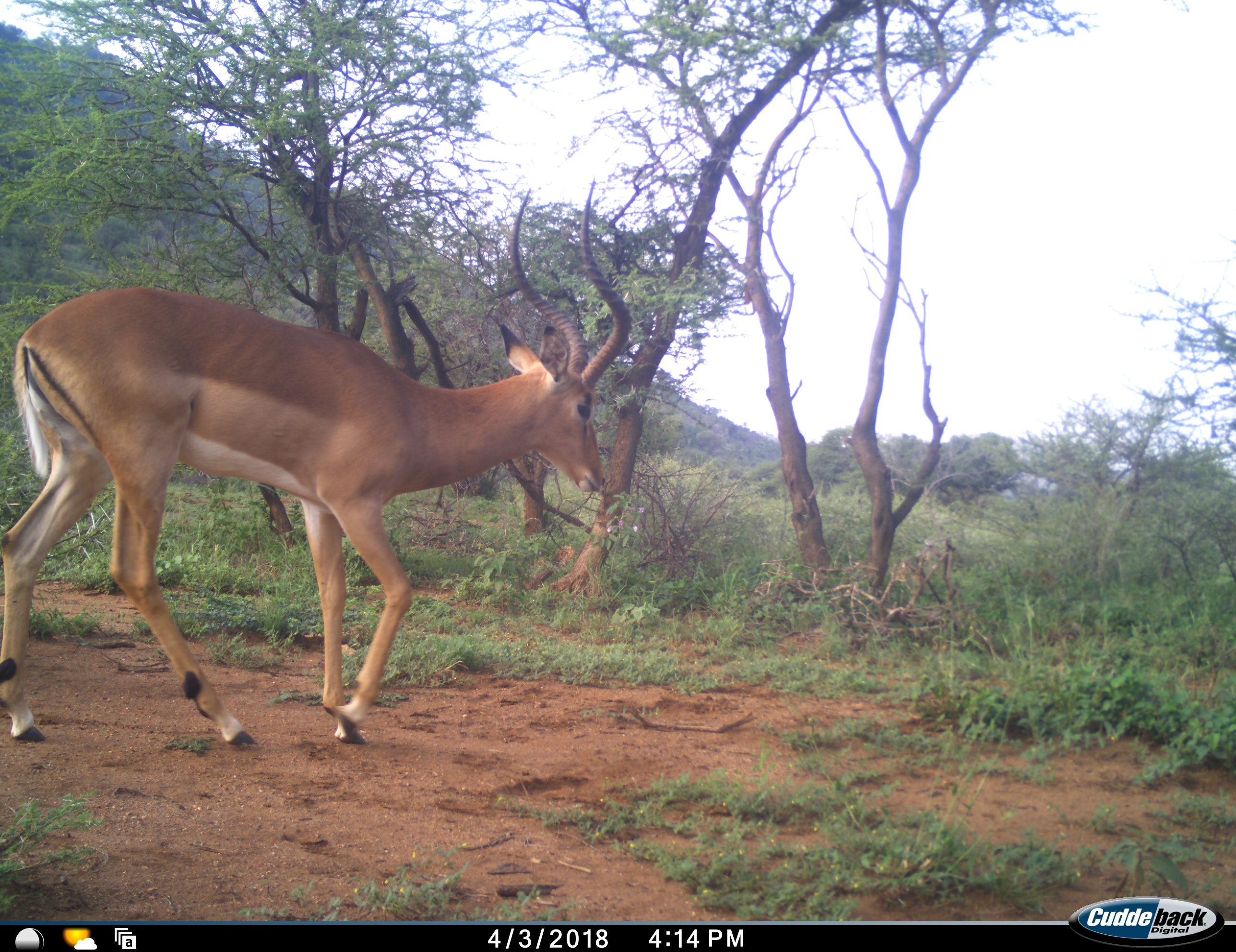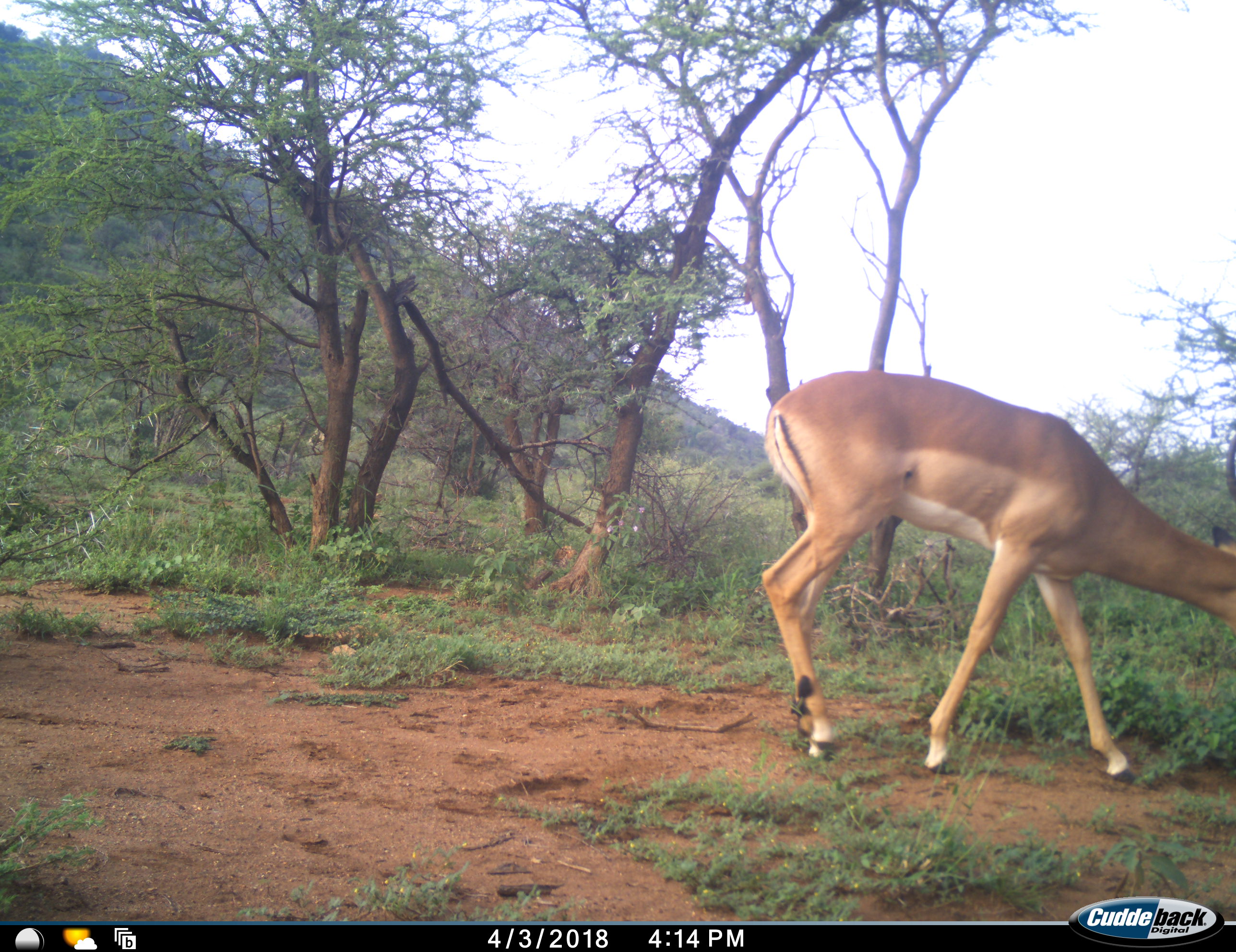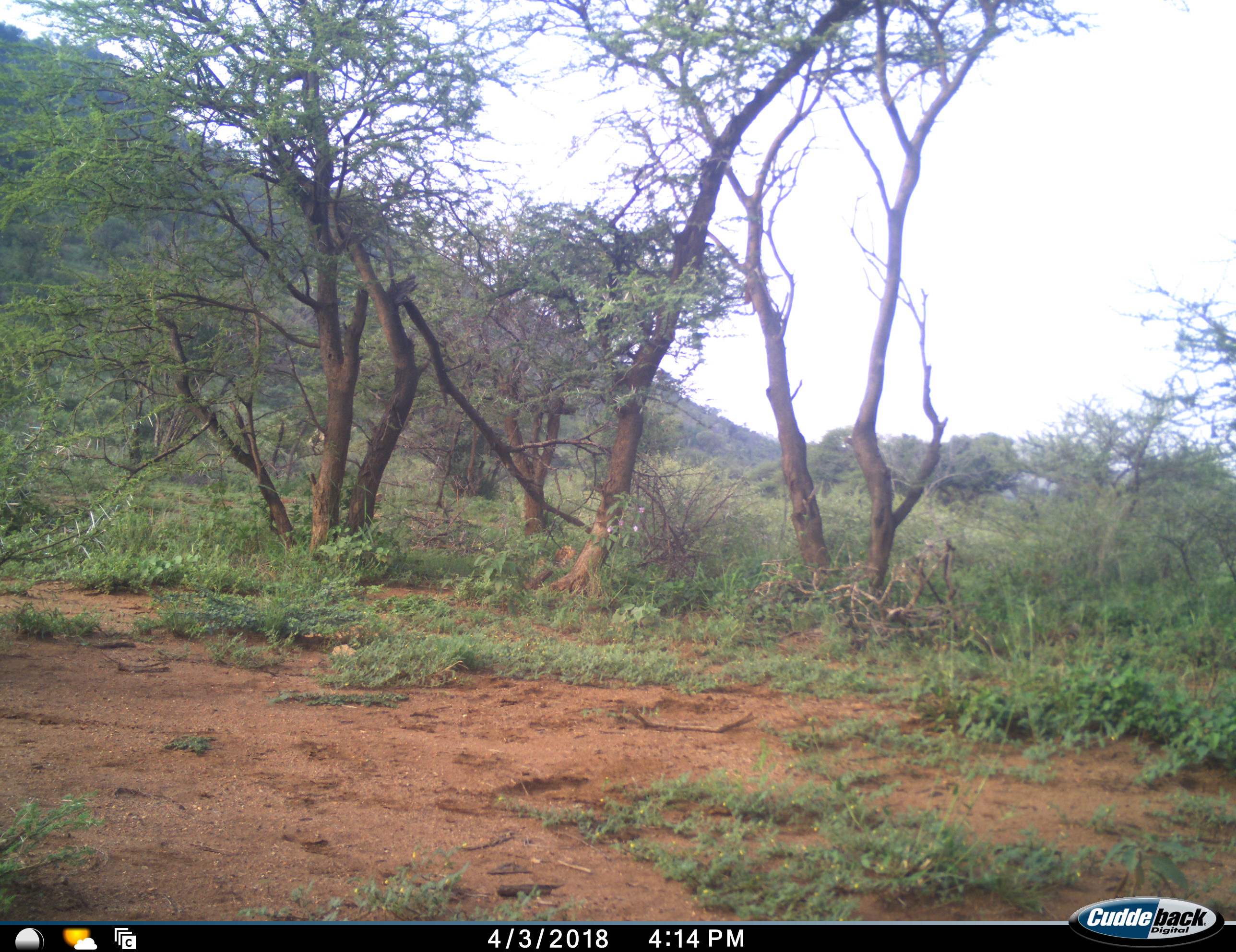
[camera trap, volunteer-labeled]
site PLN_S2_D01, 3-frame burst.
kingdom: Animalia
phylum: Chordata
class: Mammalia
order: Artiodactyla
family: Bovidae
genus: Aepyceros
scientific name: Aepyceros melampus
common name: impala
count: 1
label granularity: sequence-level